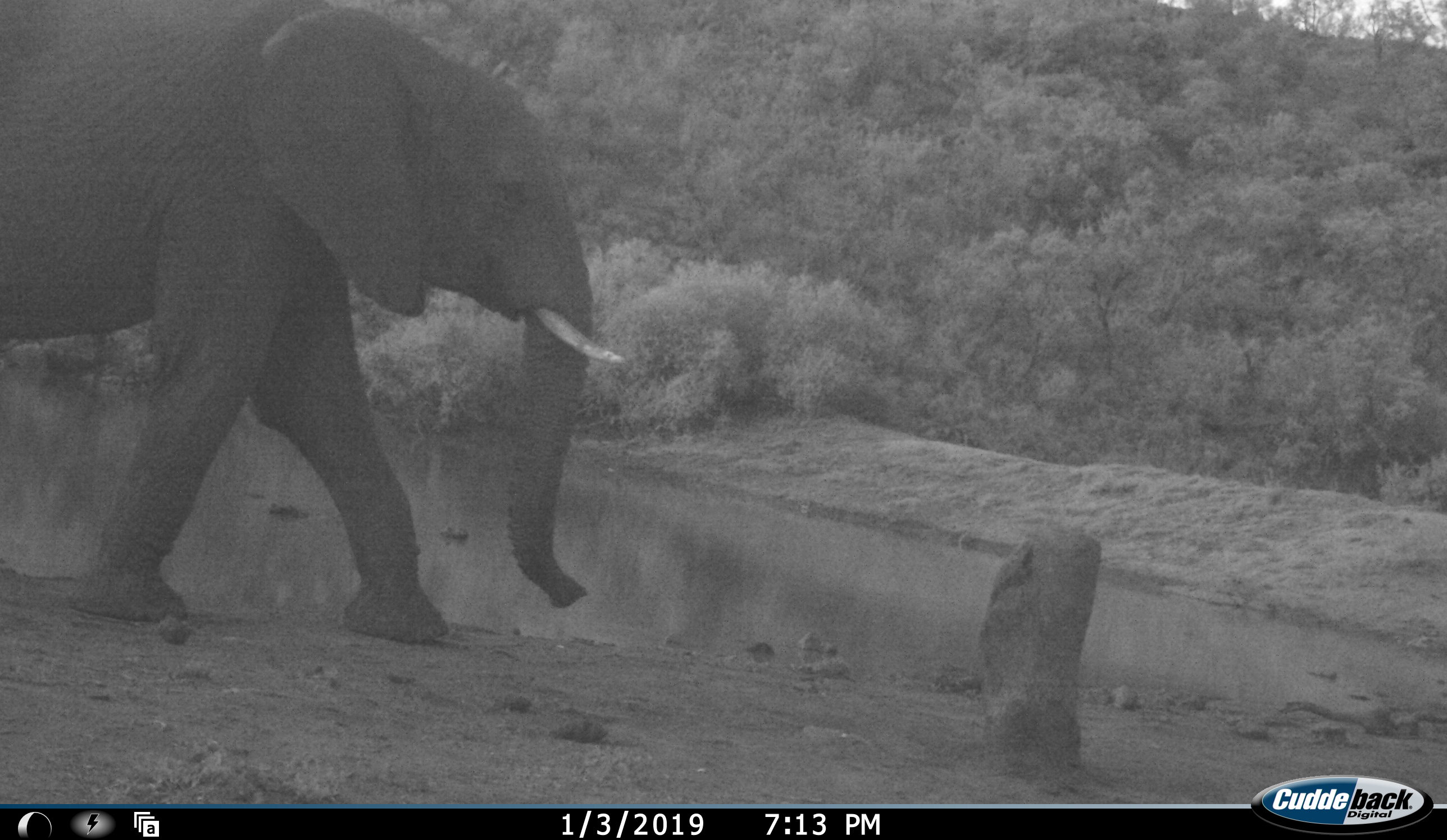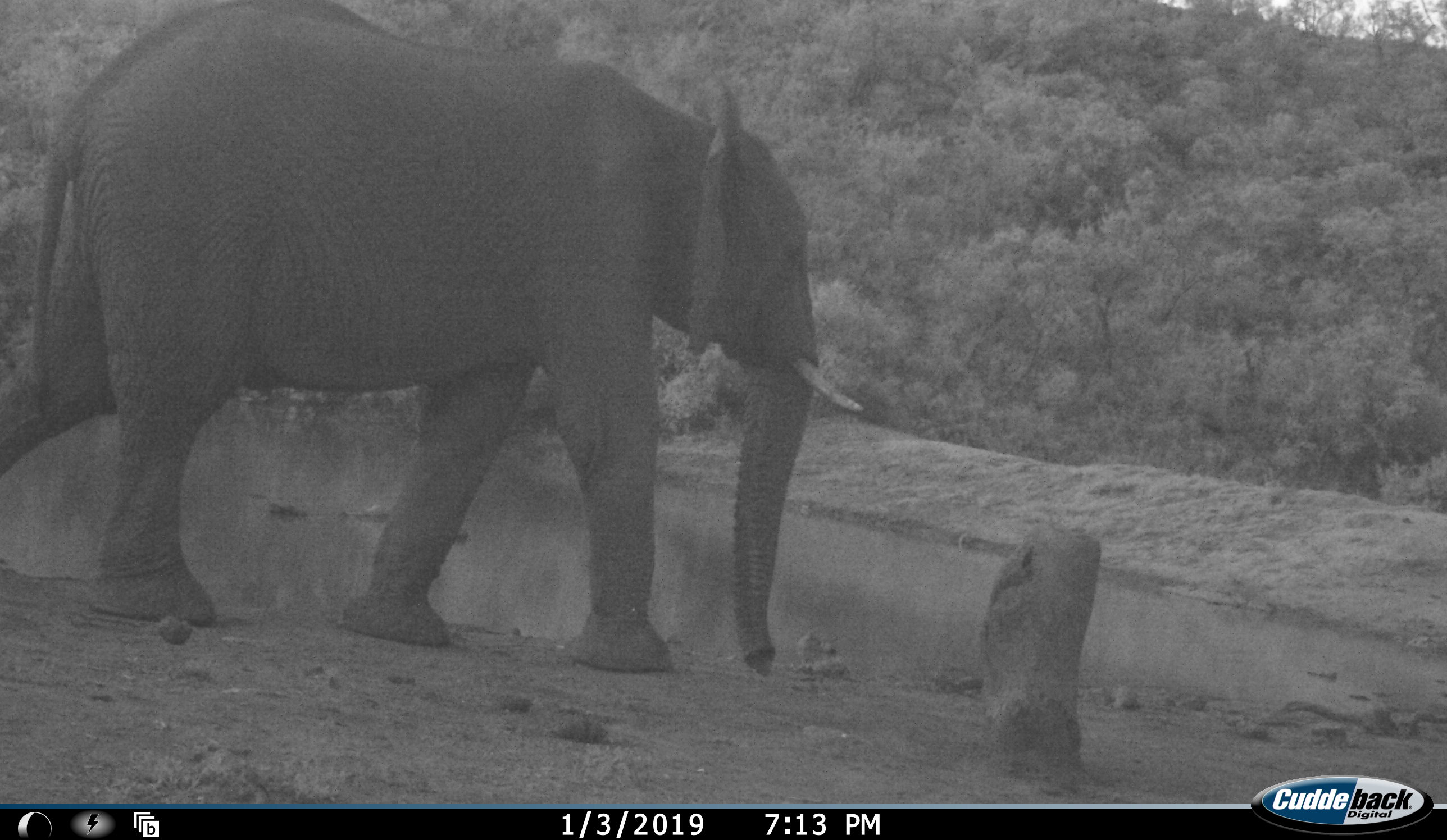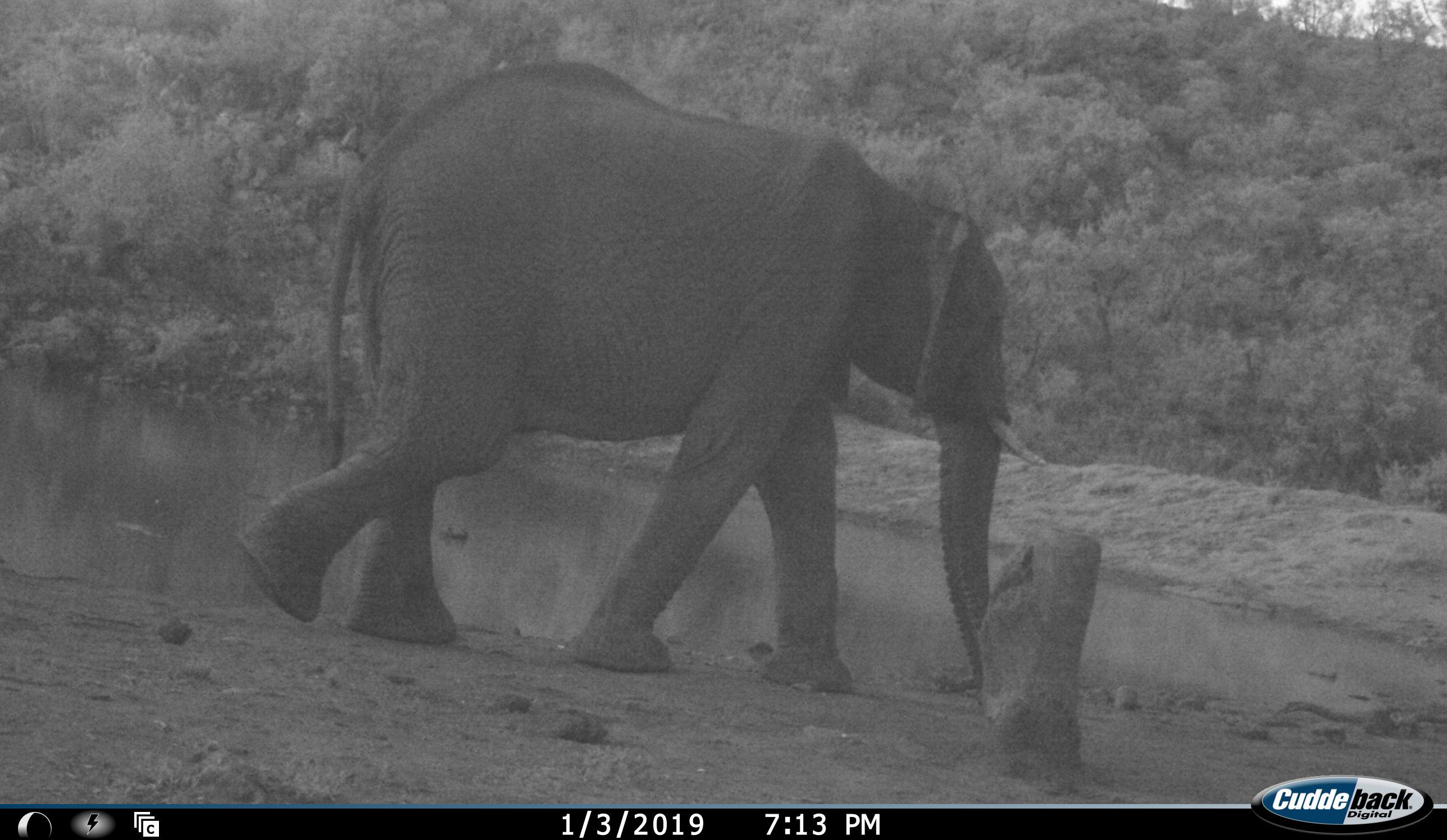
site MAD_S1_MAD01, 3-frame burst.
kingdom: Animalia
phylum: Chordata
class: Mammalia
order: Proboscidea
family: Elephantidae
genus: Loxodonta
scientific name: Loxodonta africana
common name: african bush elephant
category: elephant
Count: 1.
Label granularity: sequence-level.